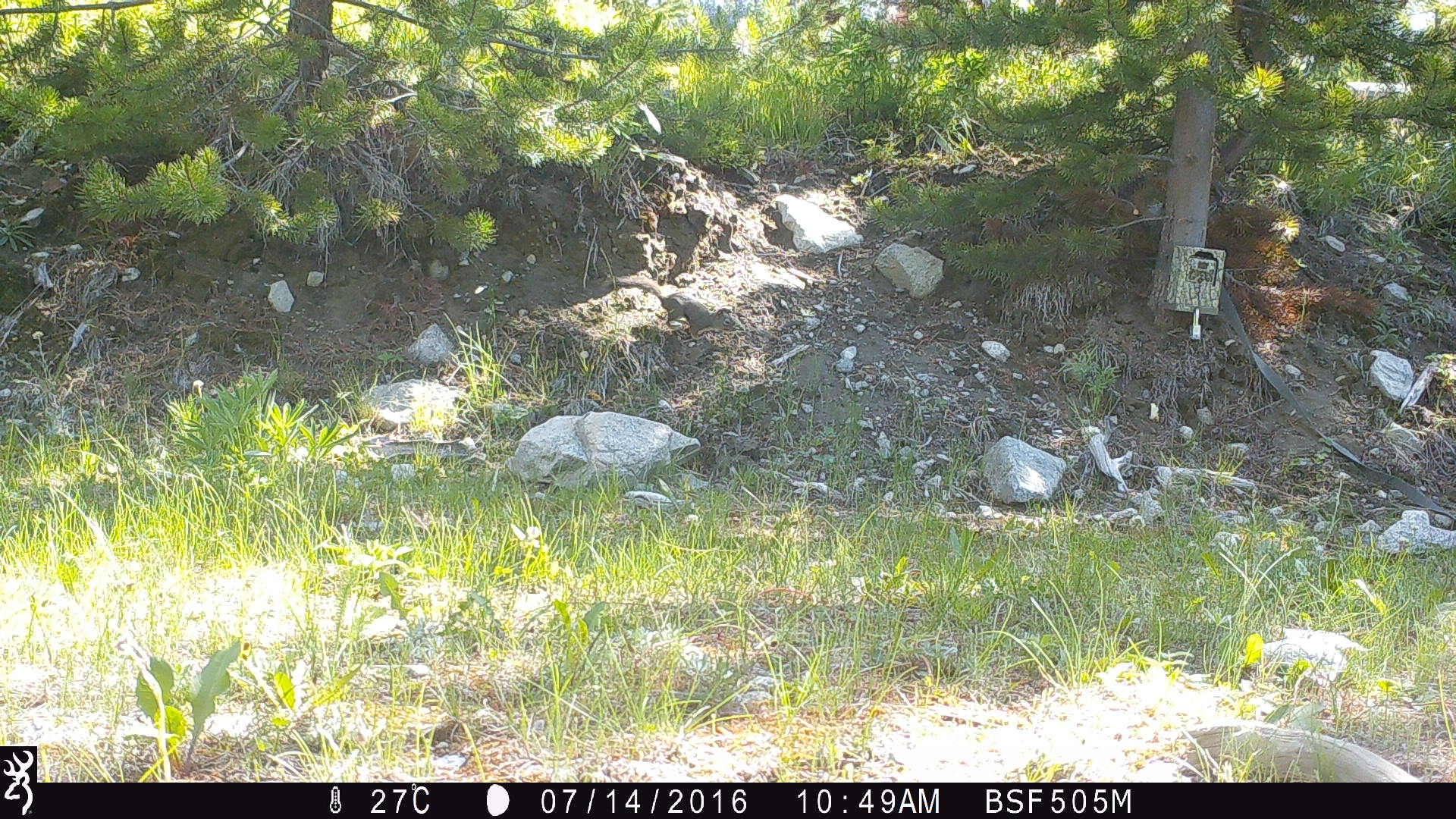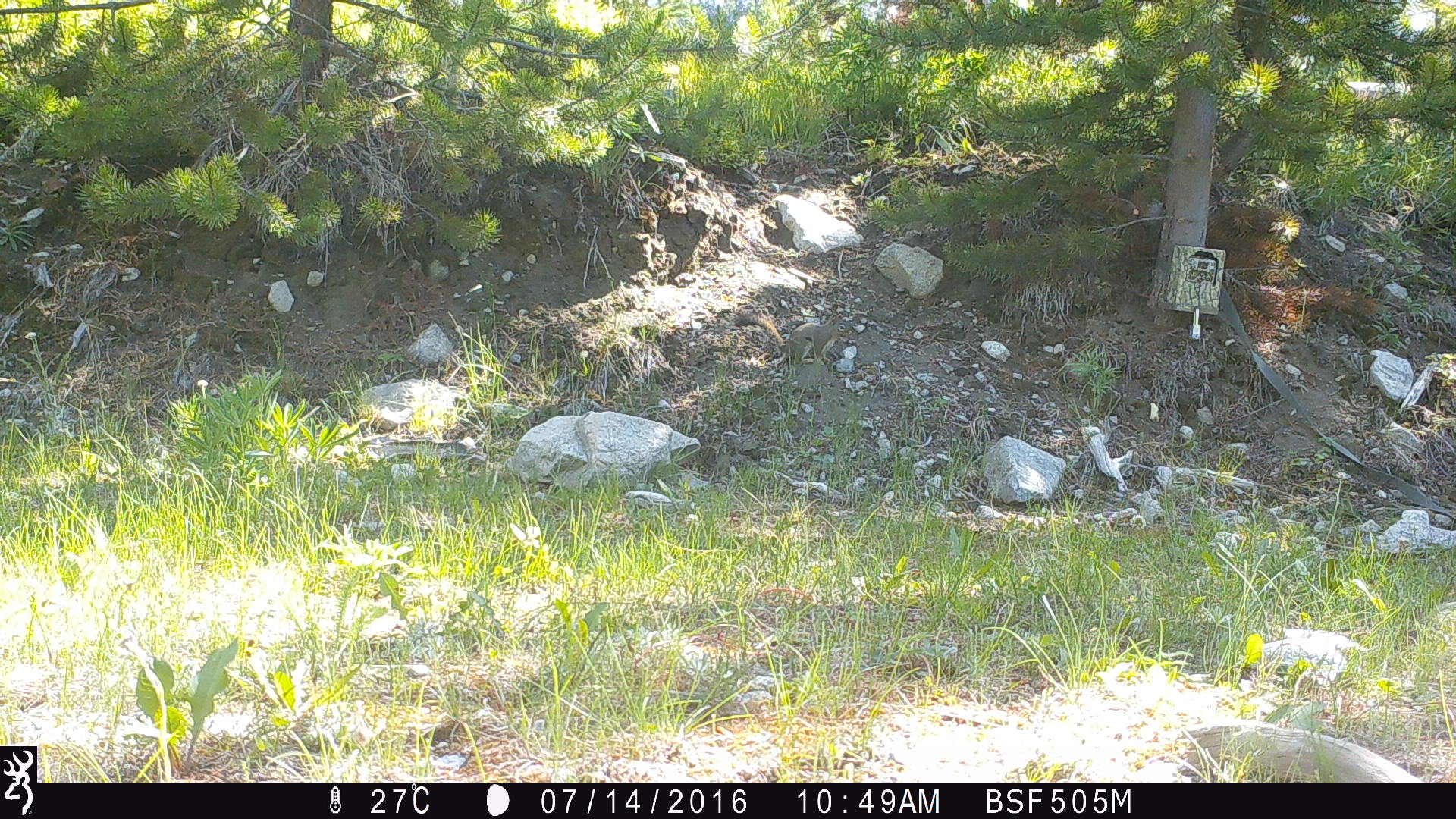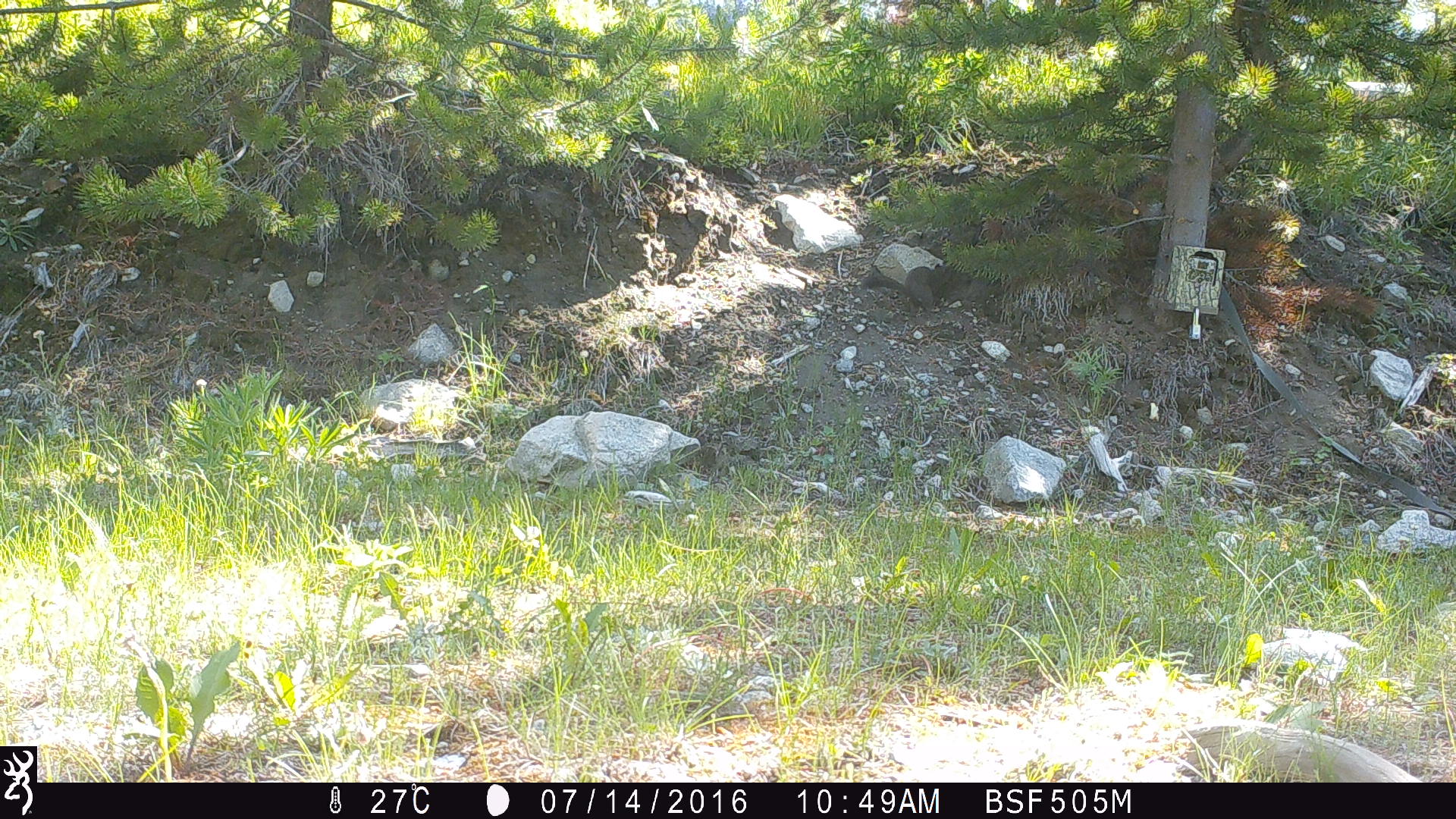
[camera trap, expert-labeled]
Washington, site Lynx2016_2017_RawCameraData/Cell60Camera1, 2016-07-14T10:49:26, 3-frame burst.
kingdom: Animalia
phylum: Chordata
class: Mammalia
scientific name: Mammalia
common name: small mammal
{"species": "small mammal (Mammalia)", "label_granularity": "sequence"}